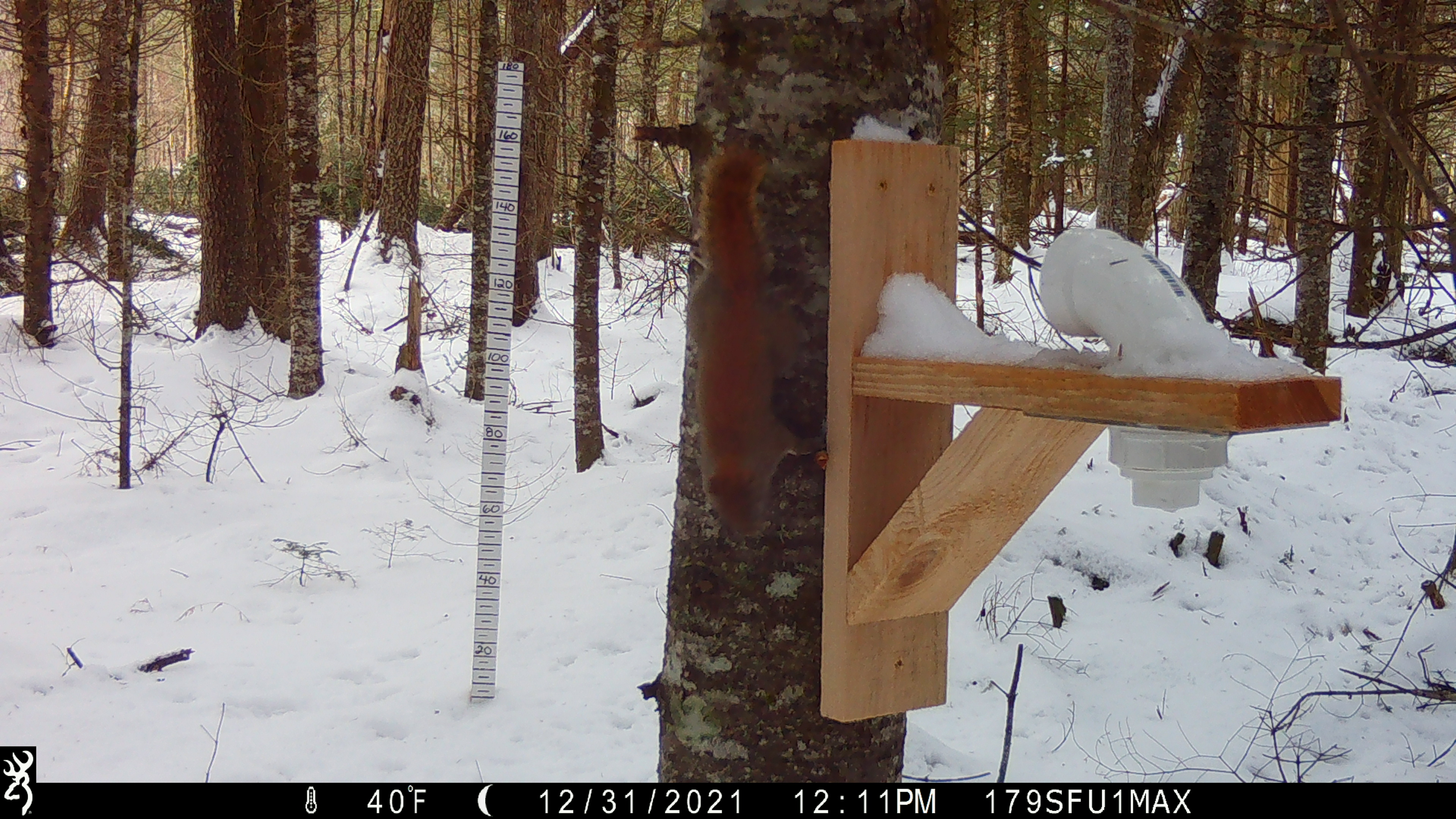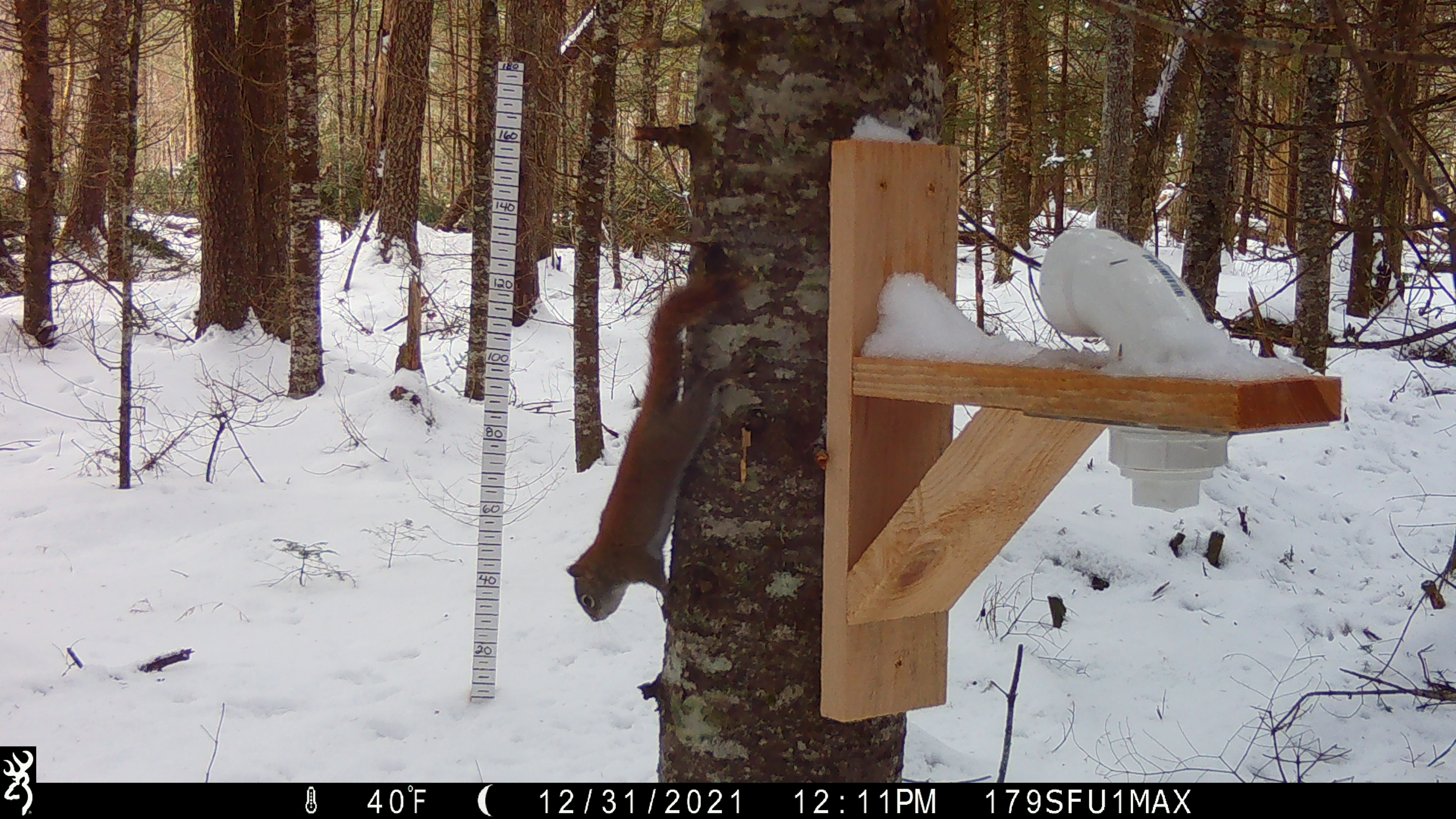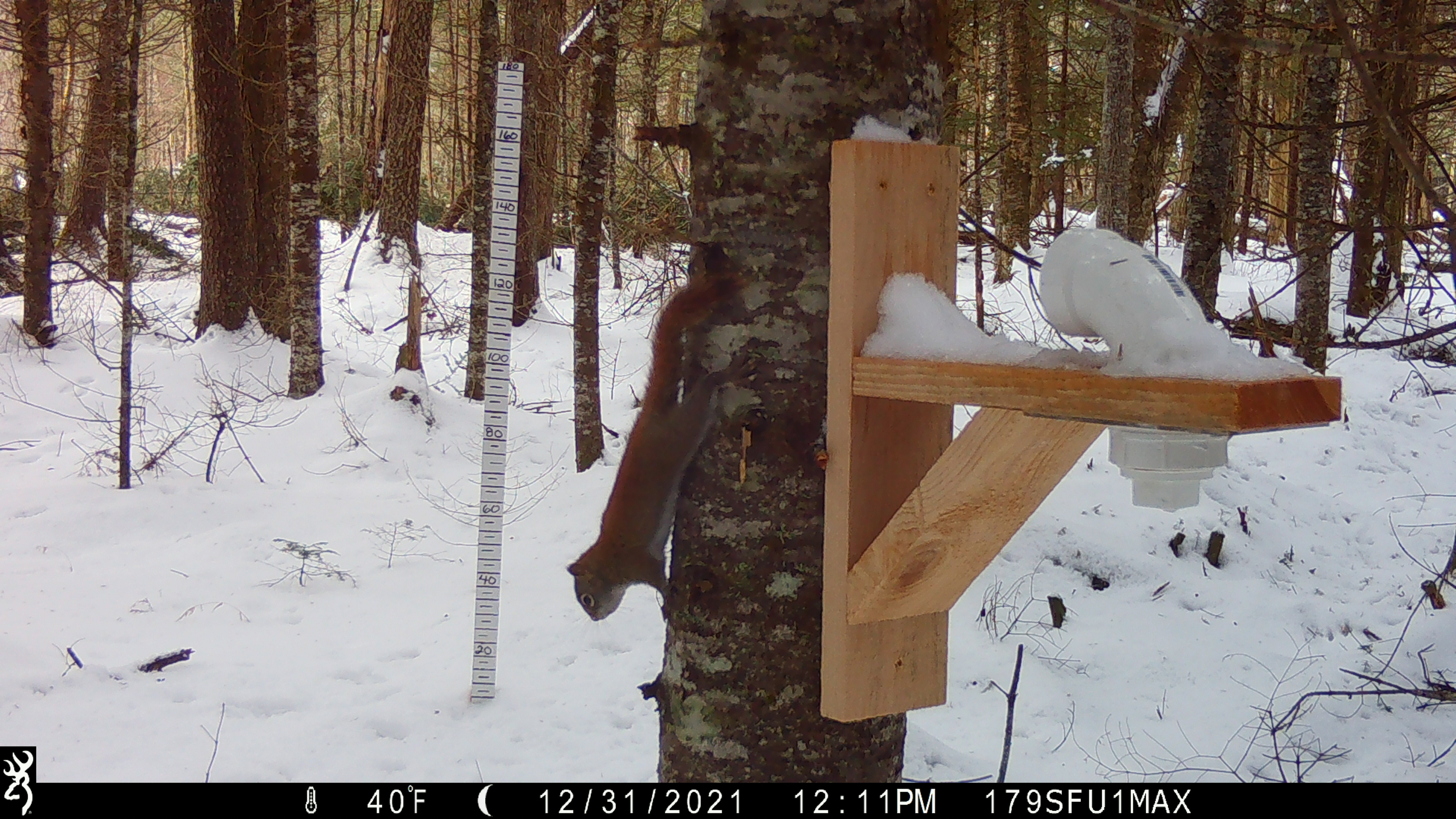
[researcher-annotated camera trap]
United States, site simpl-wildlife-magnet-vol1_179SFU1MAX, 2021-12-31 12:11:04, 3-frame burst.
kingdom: Animalia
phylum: Chordata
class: Mammalia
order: Rodentia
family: Sciuridae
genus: Tamiasciurus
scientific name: Tamiasciurus hudsonicus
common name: red squirrel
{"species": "red squirrel (Tamiasciurus hudsonicus)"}